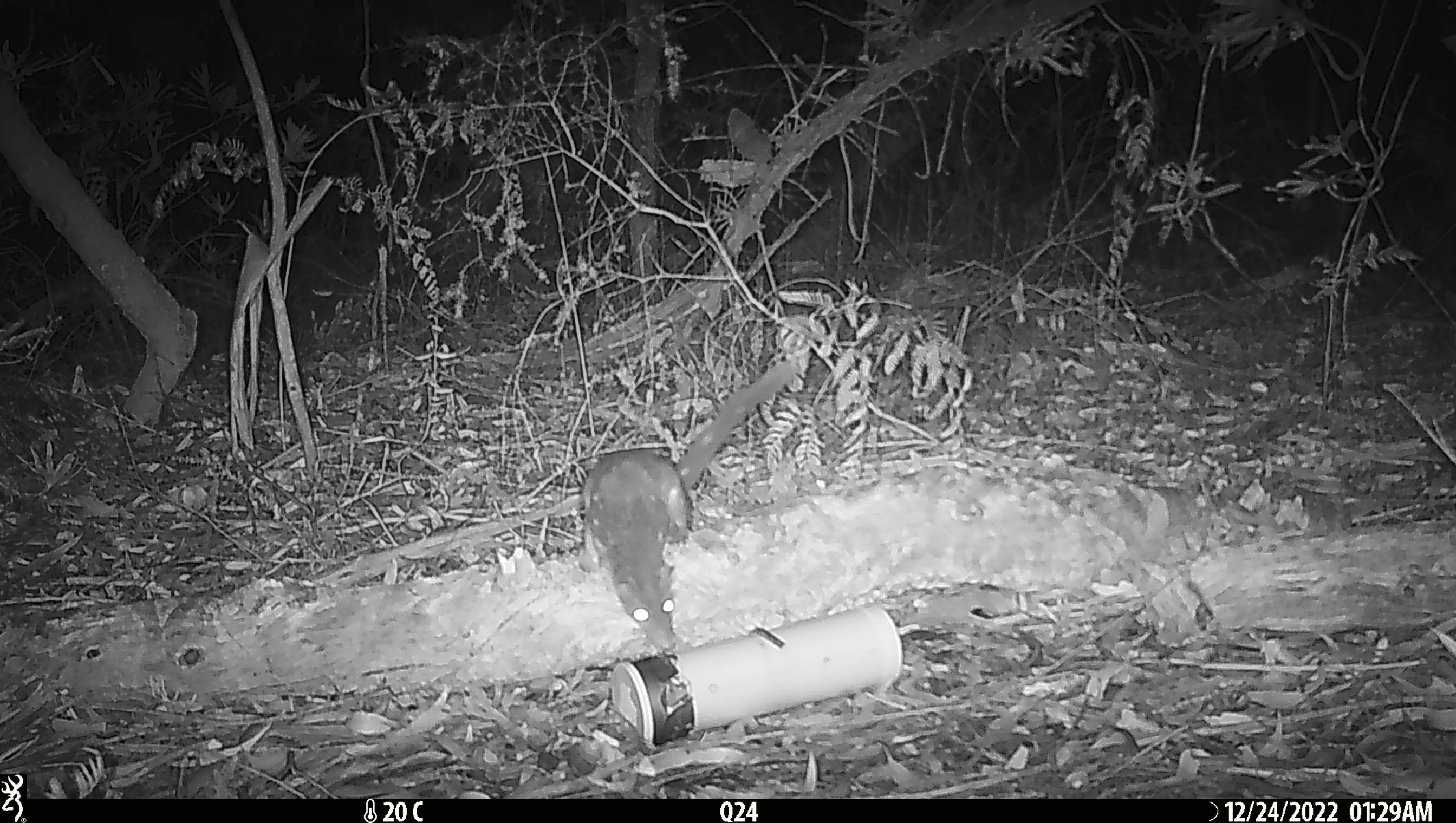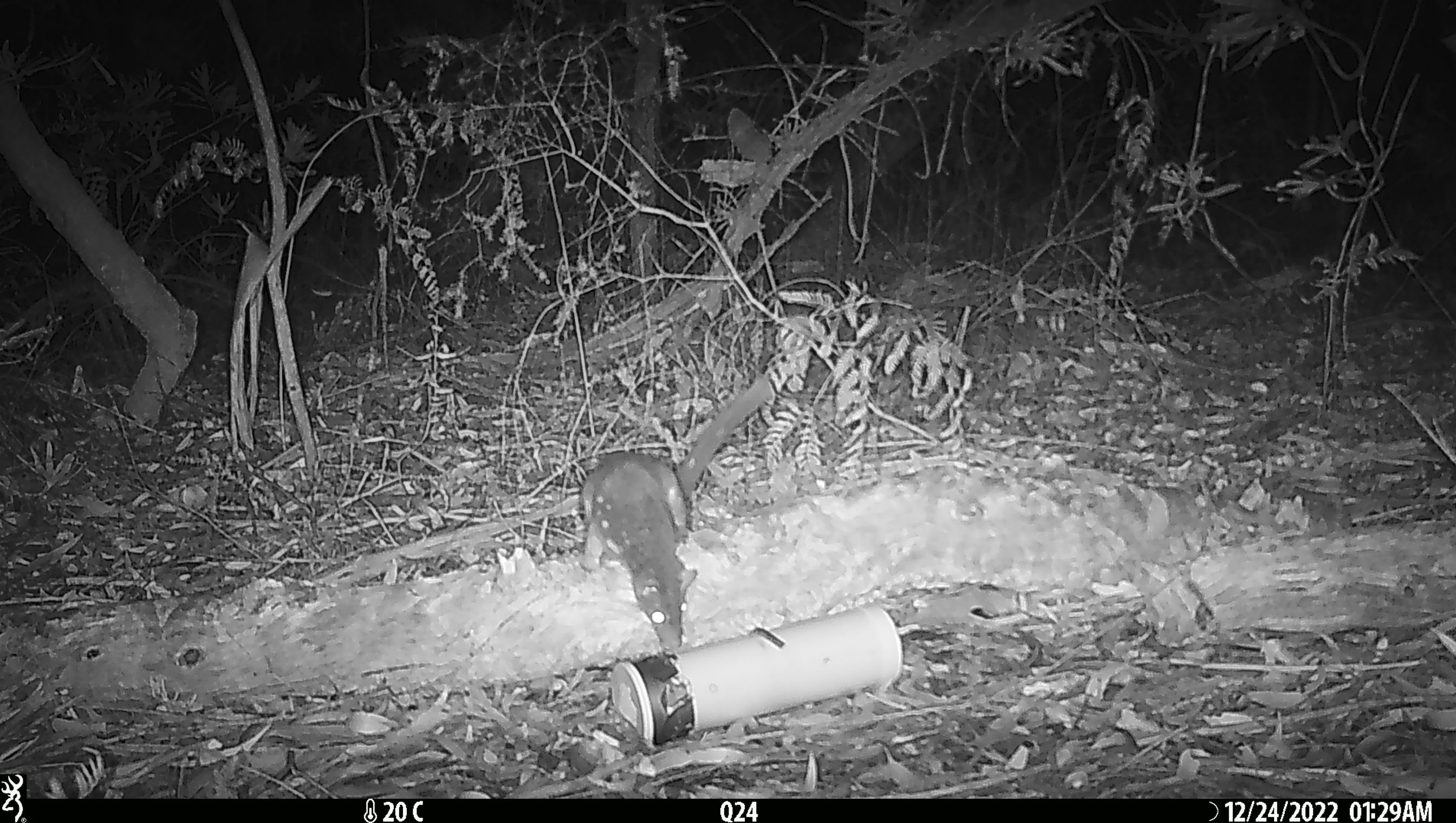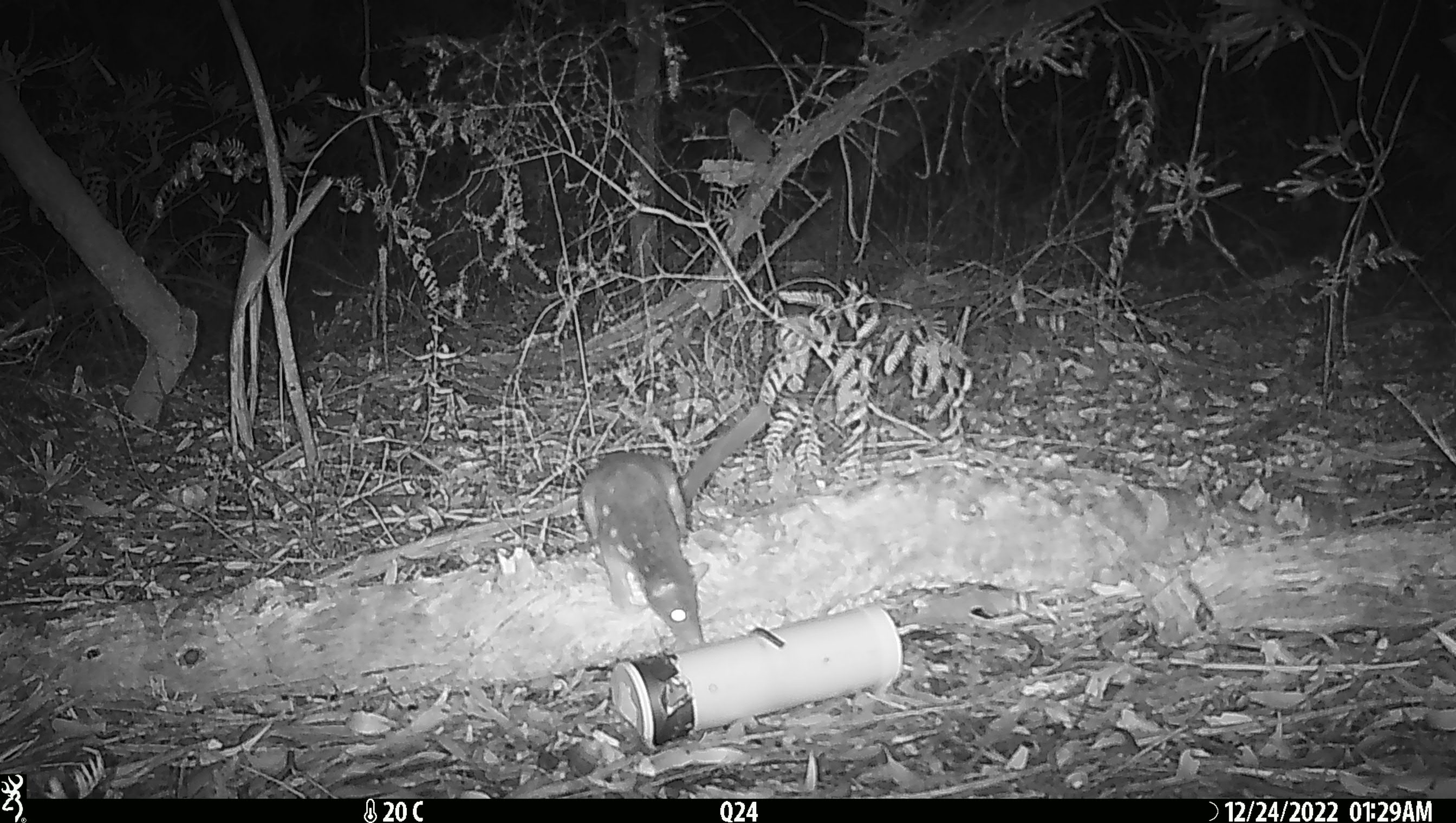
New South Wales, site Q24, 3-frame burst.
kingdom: Animalia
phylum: Chordata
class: Mammalia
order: Dasyuromorphia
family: Dasyuridae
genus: Dasyurus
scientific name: Dasyurus maculatus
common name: spotted-tailed quoll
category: quoll